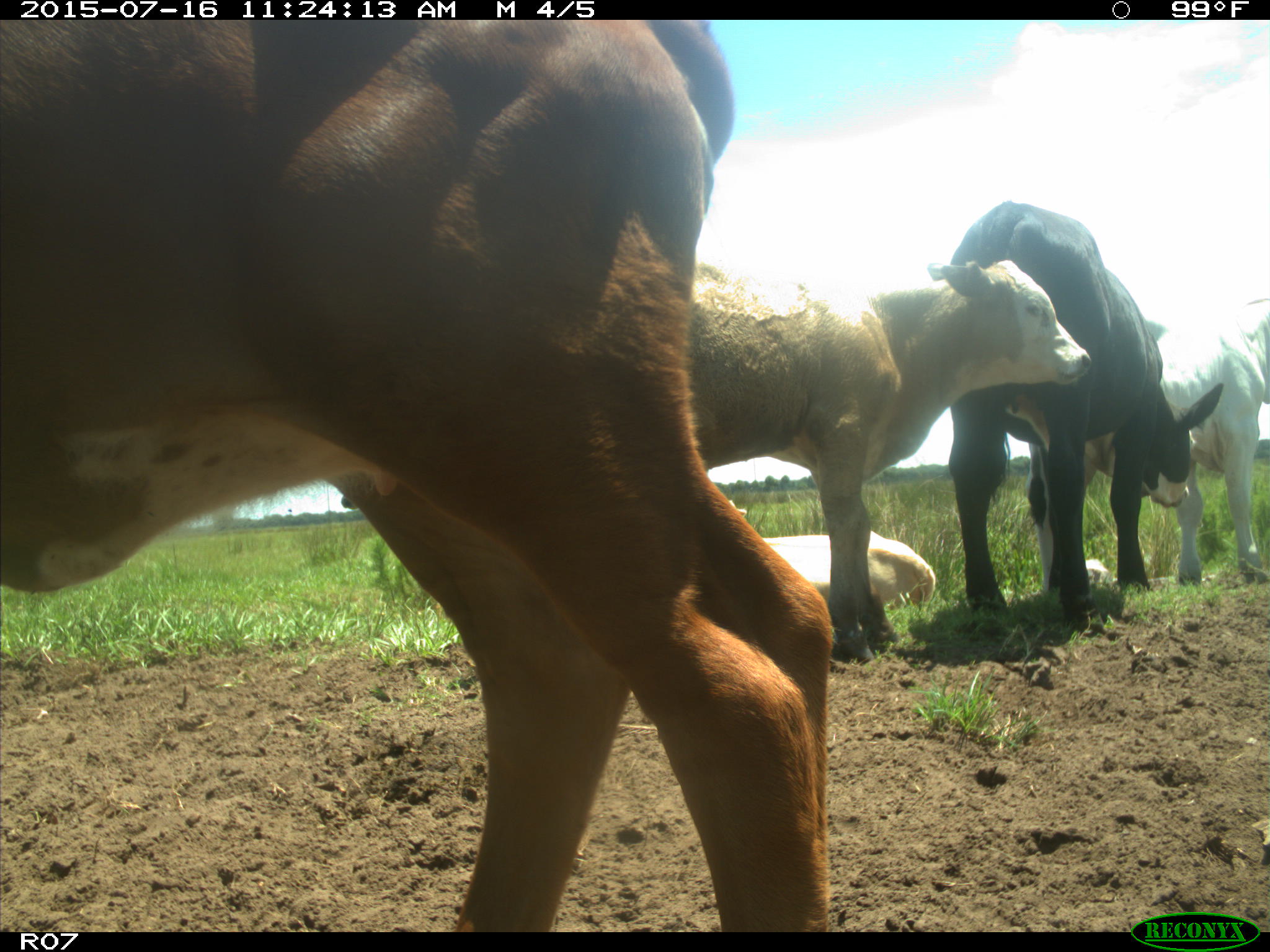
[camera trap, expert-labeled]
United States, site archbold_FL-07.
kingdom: Animalia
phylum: Chordata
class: Mammalia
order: Artiodactyla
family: Bovidae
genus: Bos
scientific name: Bos taurus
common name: domestic cow